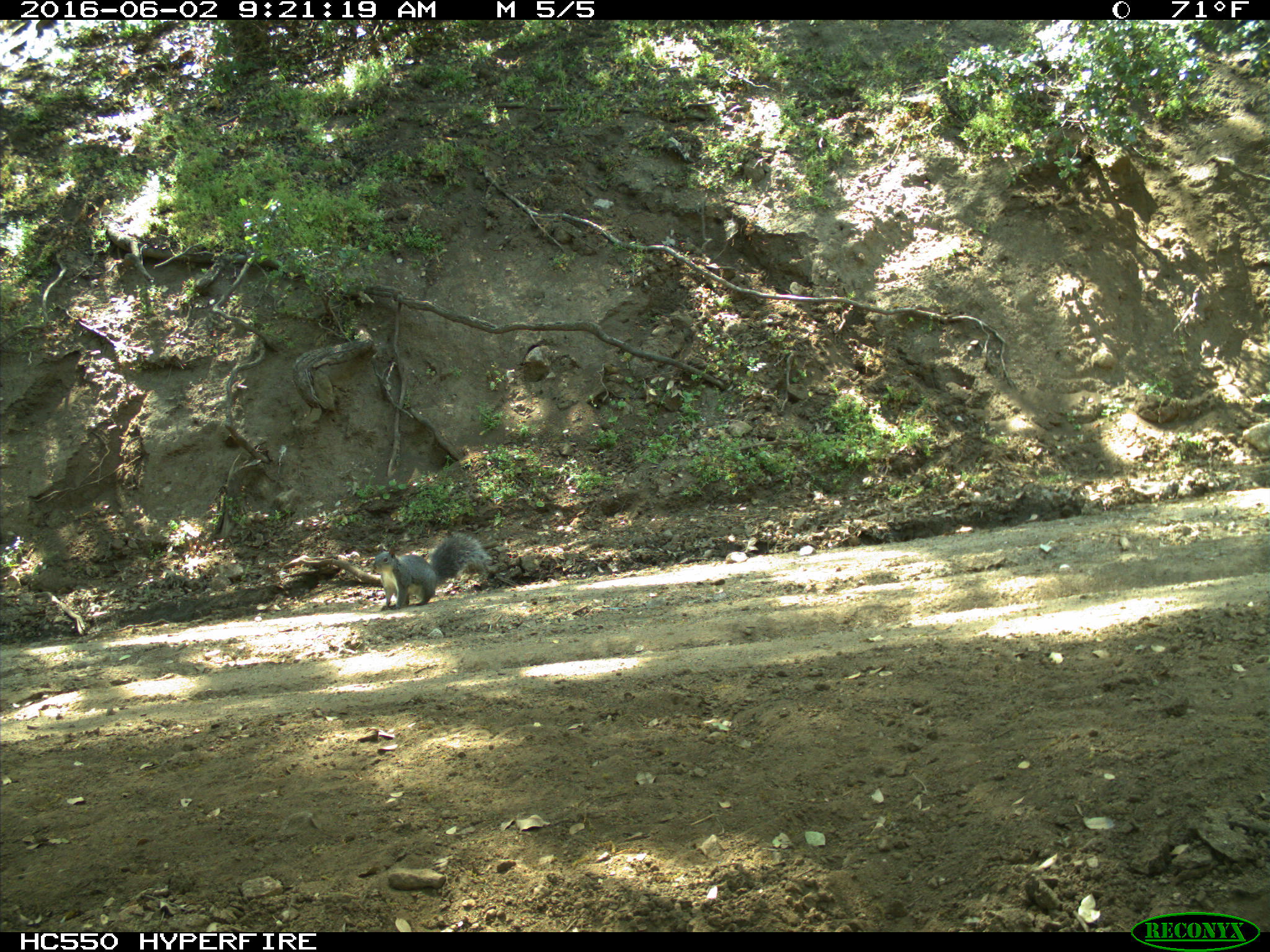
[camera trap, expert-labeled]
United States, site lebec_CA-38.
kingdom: Animalia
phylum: Chordata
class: Mammalia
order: Rodentia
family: Sciuridae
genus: Sciurus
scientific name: Sciurus carolinensis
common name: eastern gray squirrel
Sciurus carolinensis (eastern gray squirrel).